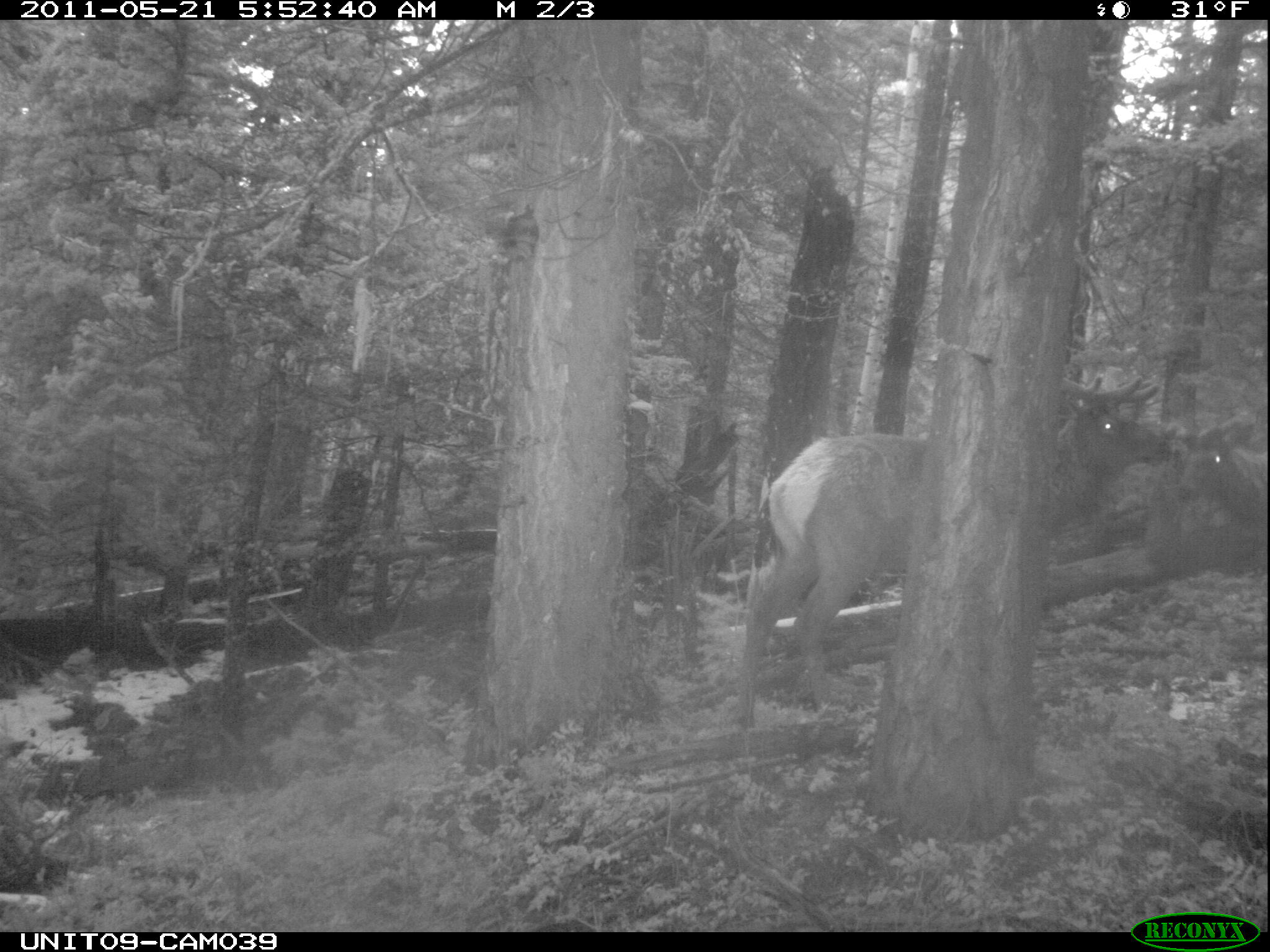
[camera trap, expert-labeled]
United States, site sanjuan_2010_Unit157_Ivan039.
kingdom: Animalia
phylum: Chordata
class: Mammalia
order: Artiodactyla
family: Cervidae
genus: Cervus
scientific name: Cervus elaphus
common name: red deer